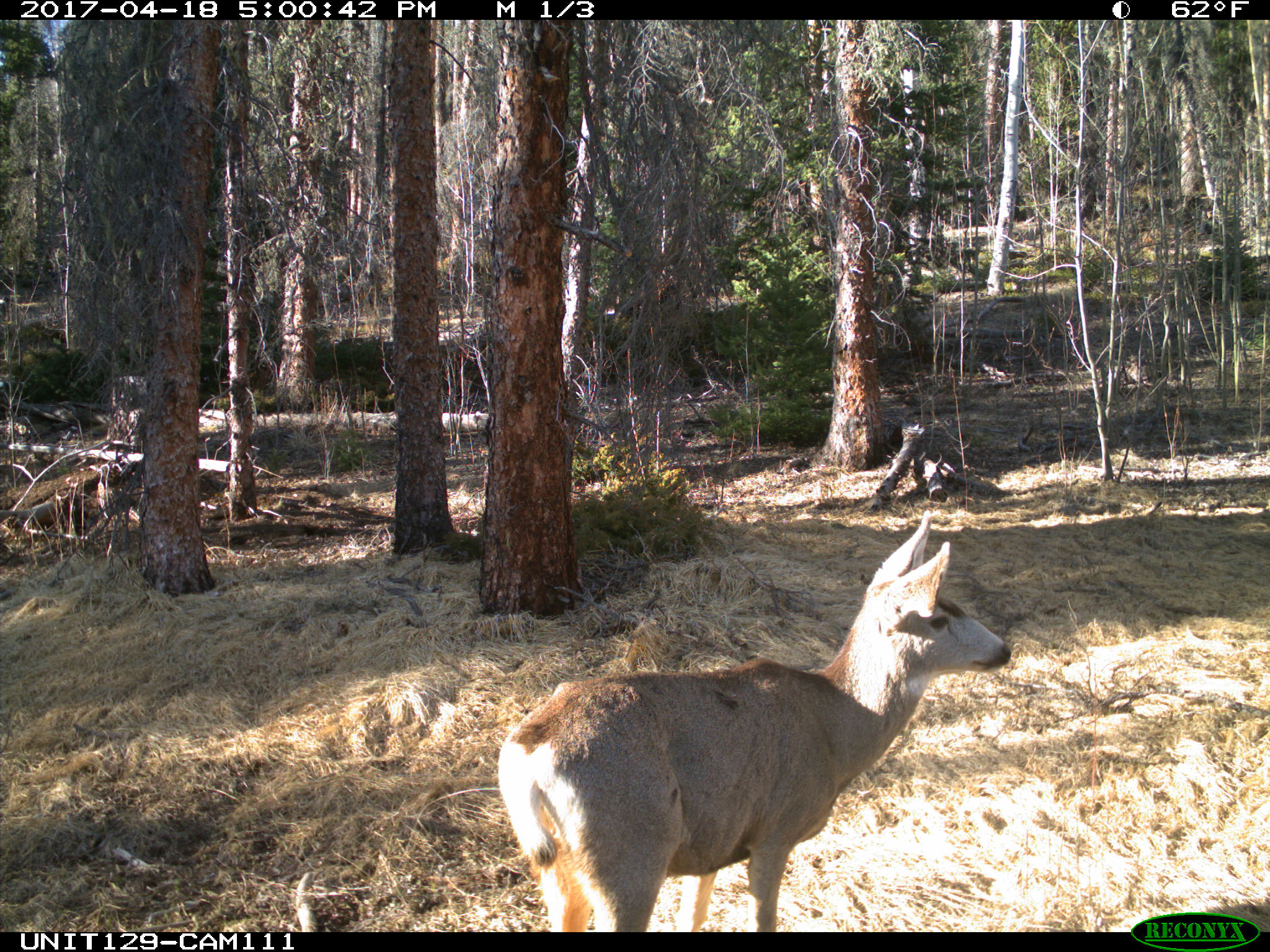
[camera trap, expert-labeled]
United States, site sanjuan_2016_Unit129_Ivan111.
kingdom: Animalia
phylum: Chordata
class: Mammalia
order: Artiodactyla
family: Cervidae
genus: Odocoileus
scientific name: Odocoileus hemionus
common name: mule deer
Odocoileus hemionus (mule deer).